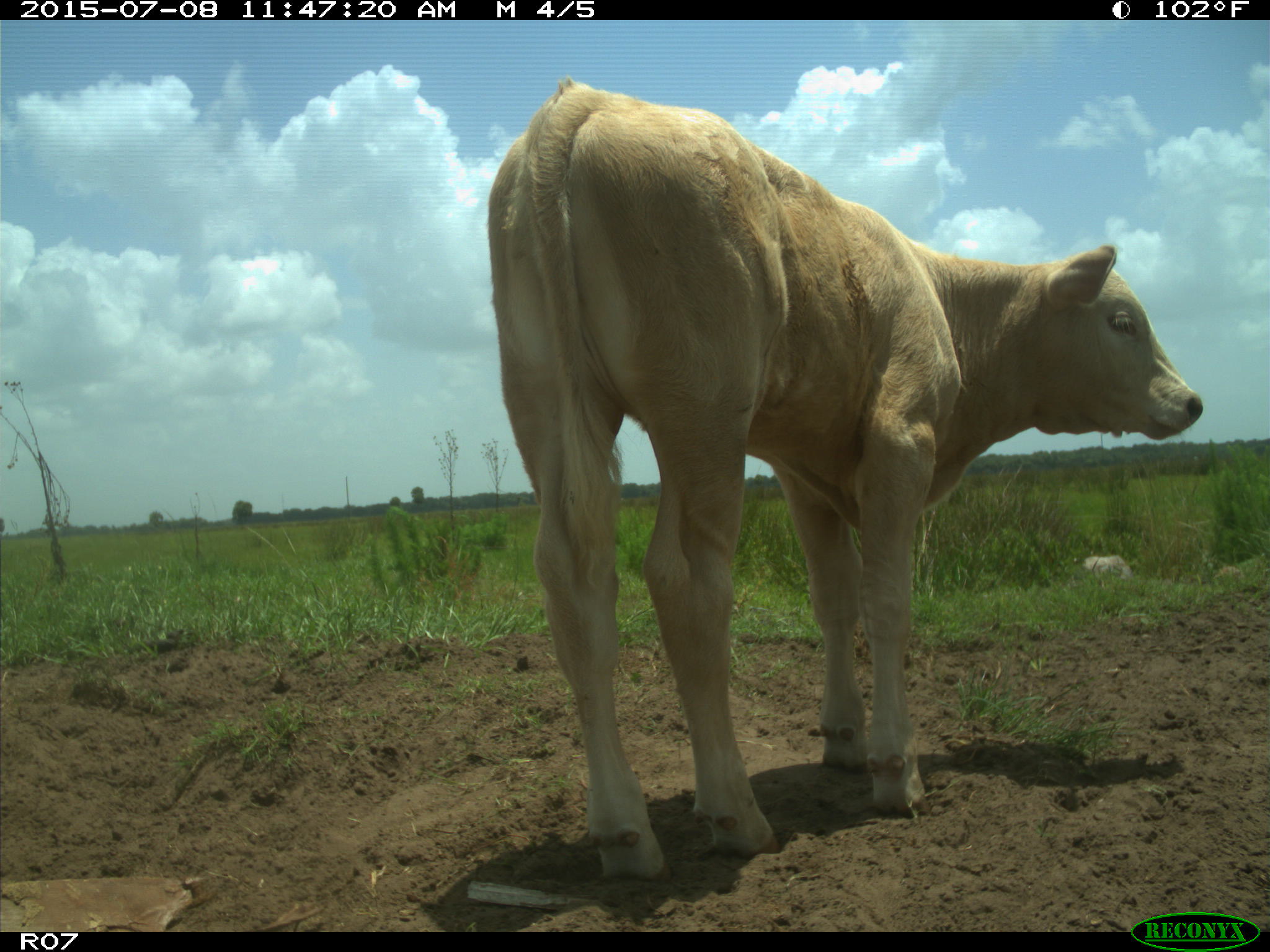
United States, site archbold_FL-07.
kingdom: Animalia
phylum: Chordata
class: Mammalia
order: Artiodactyla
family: Bovidae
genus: Bos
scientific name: Bos taurus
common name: domestic cow